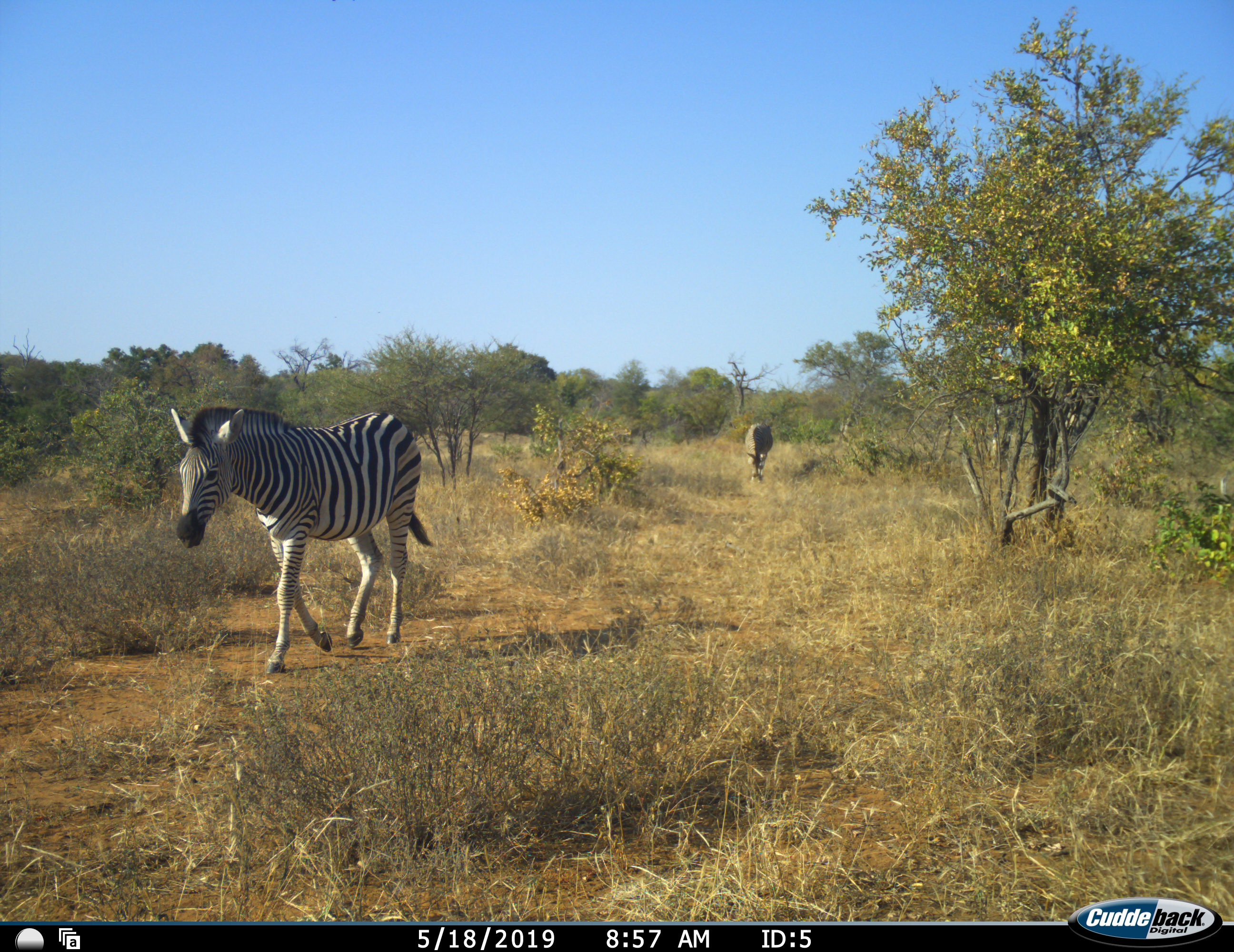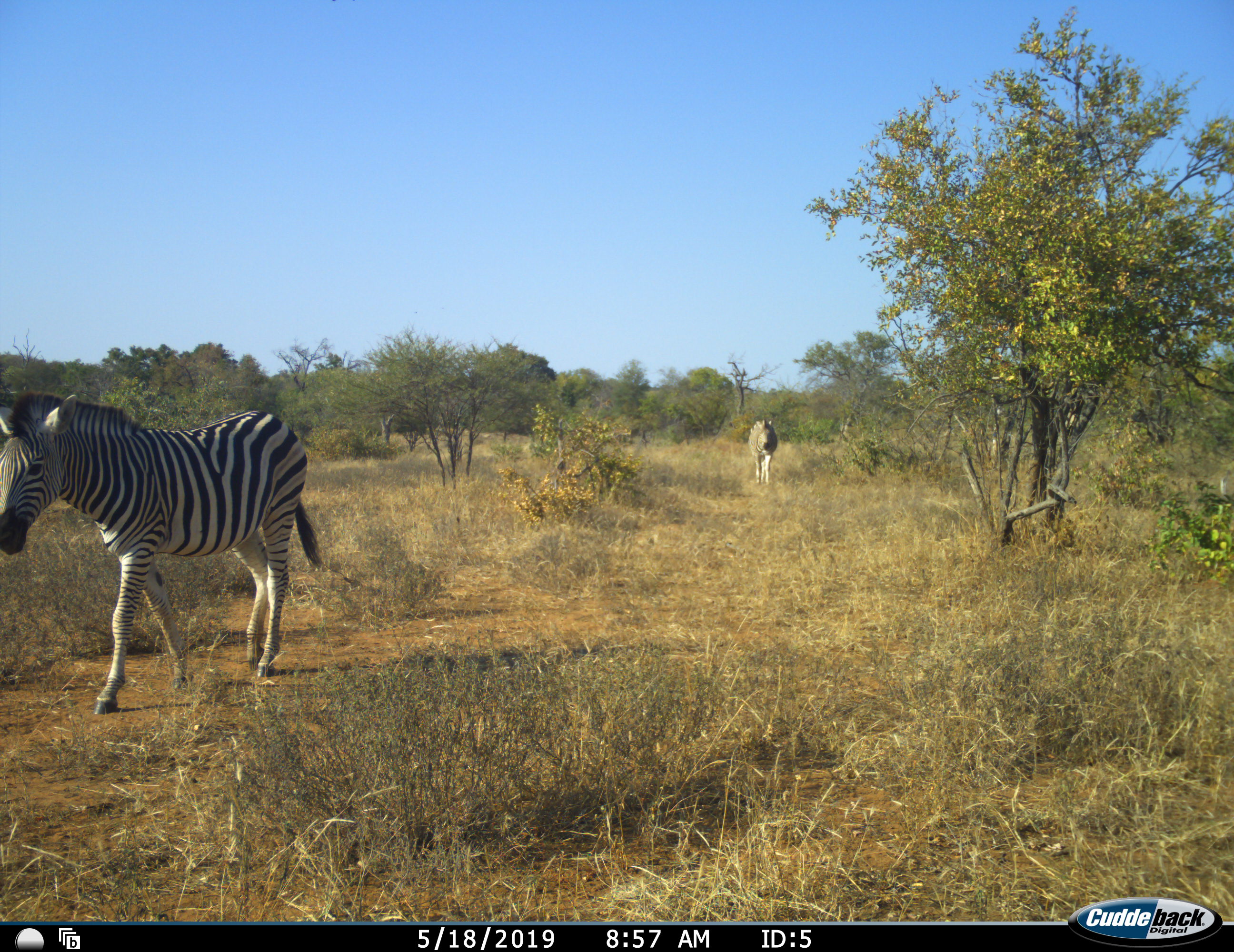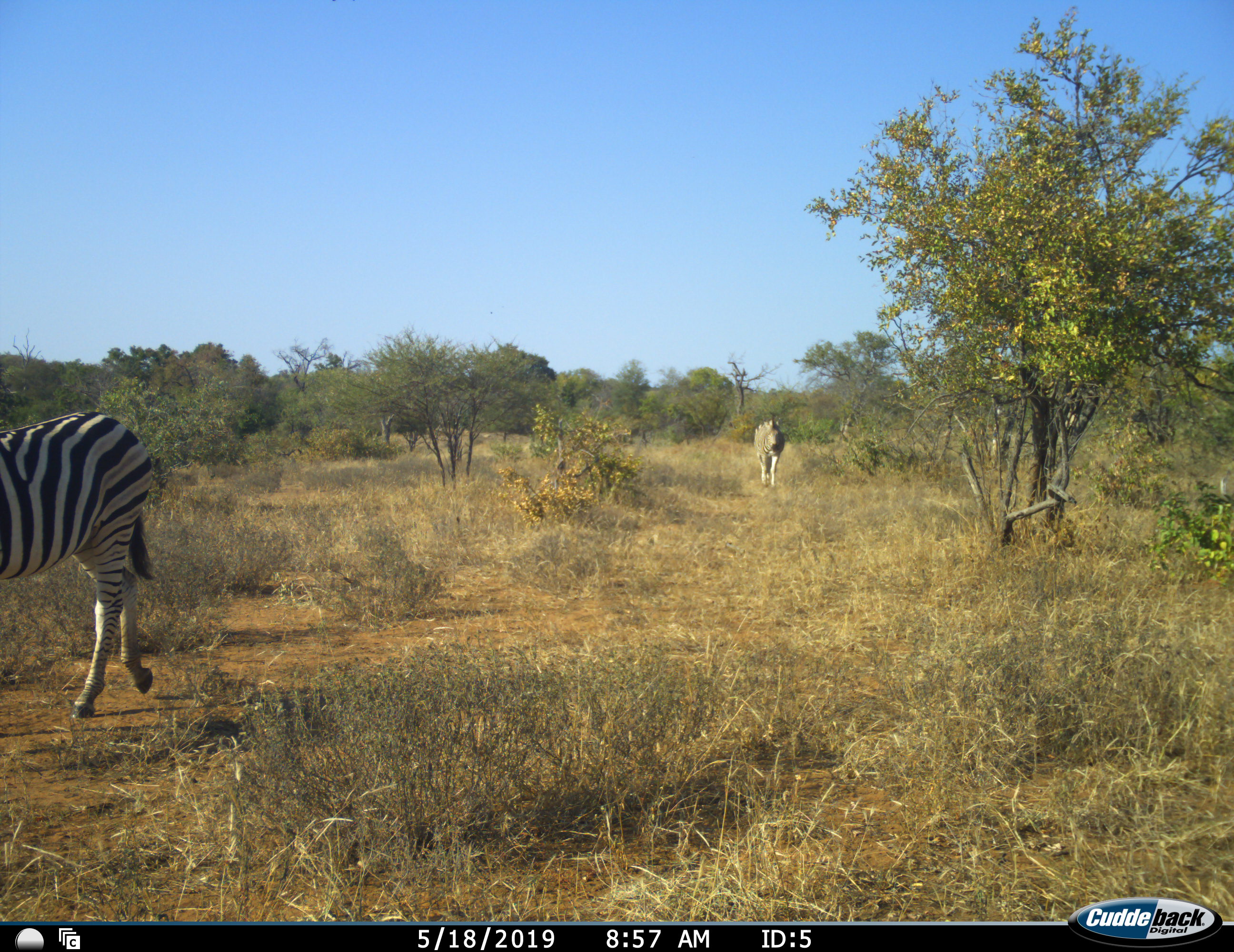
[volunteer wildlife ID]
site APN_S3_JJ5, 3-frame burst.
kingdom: Animalia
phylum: Chordata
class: Mammalia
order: Perissodactyla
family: Equidae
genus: Equus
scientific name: Equus quagga burchellii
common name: burchell's zebra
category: zebraburchells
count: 2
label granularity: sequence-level